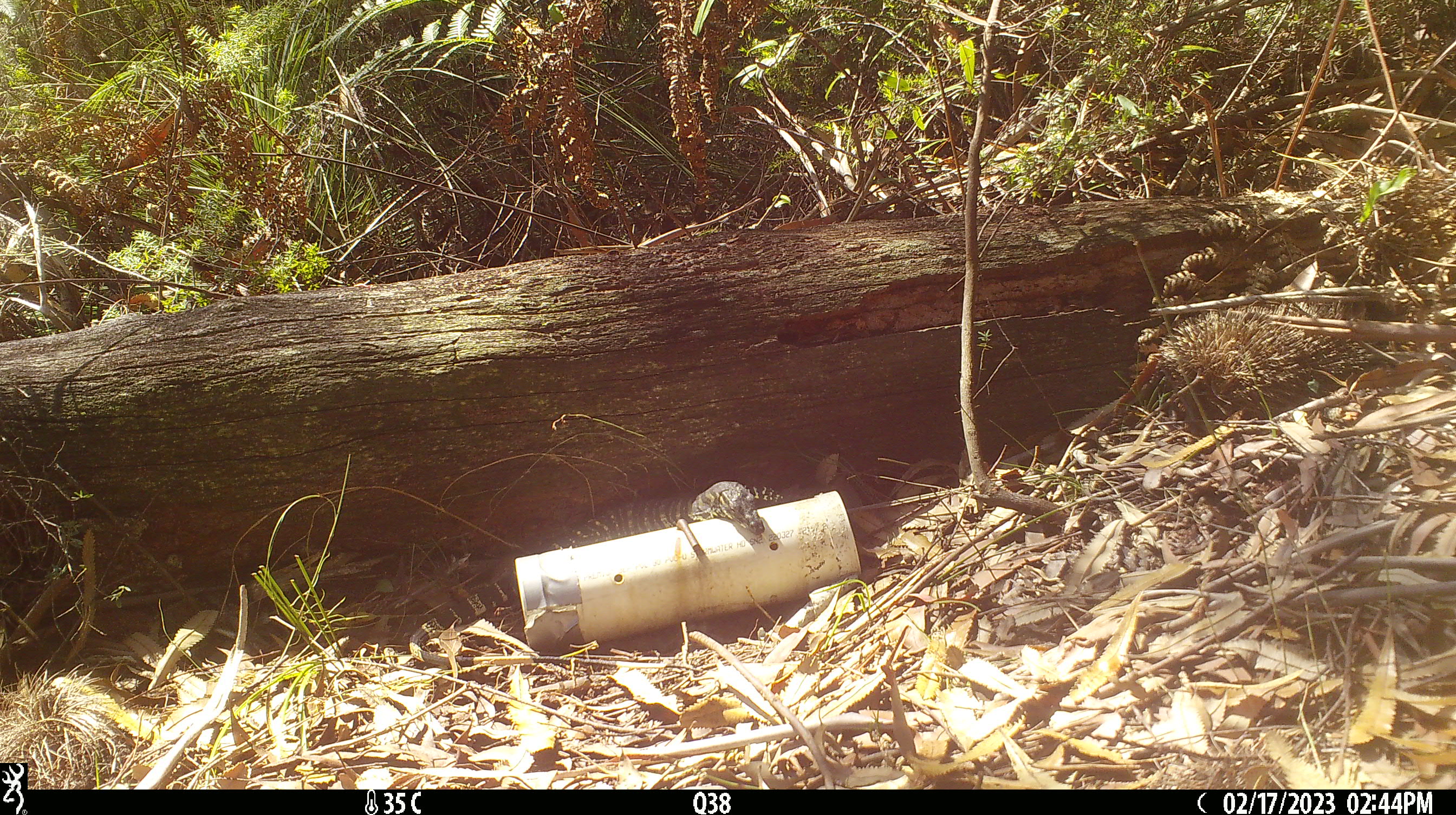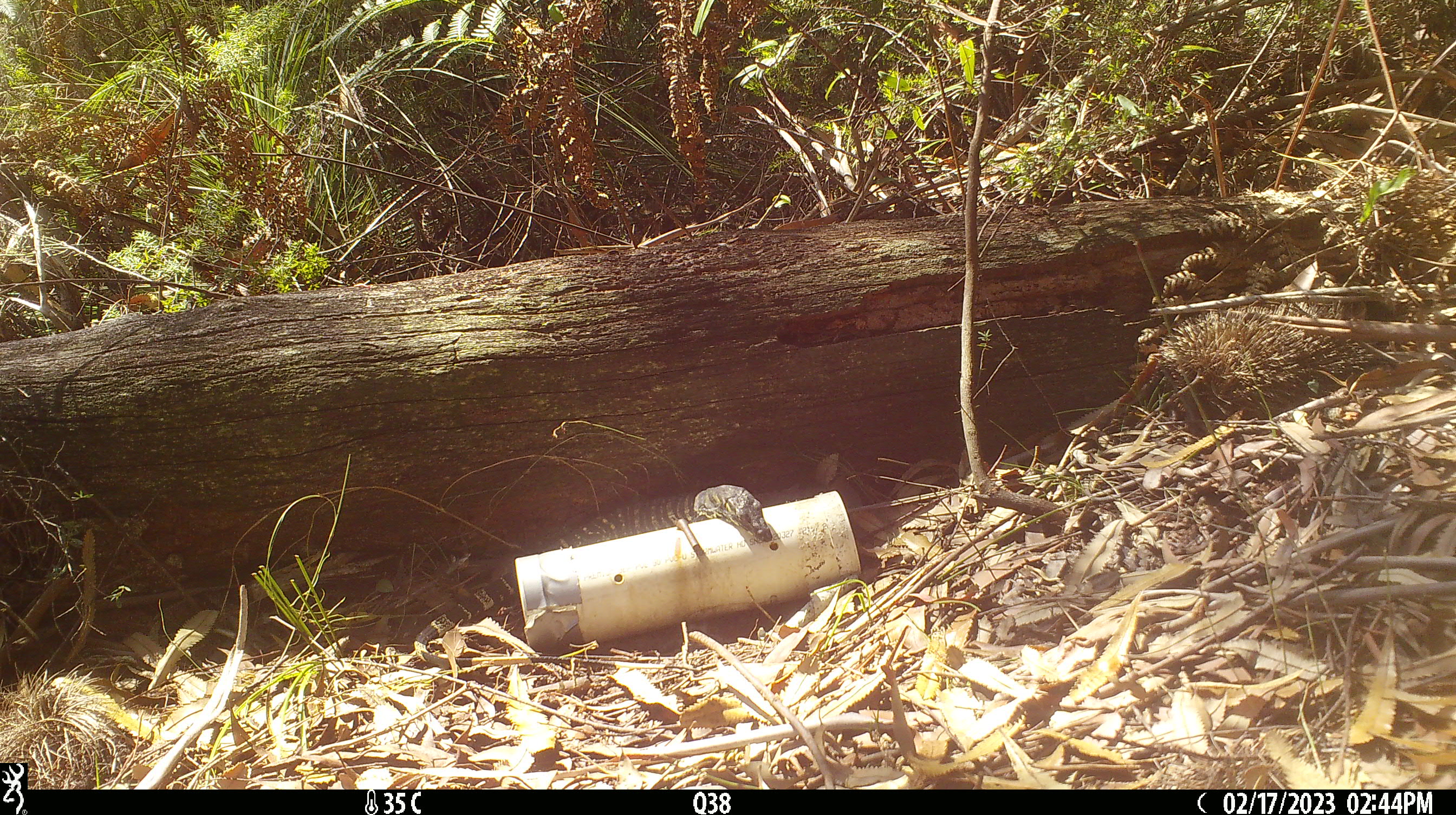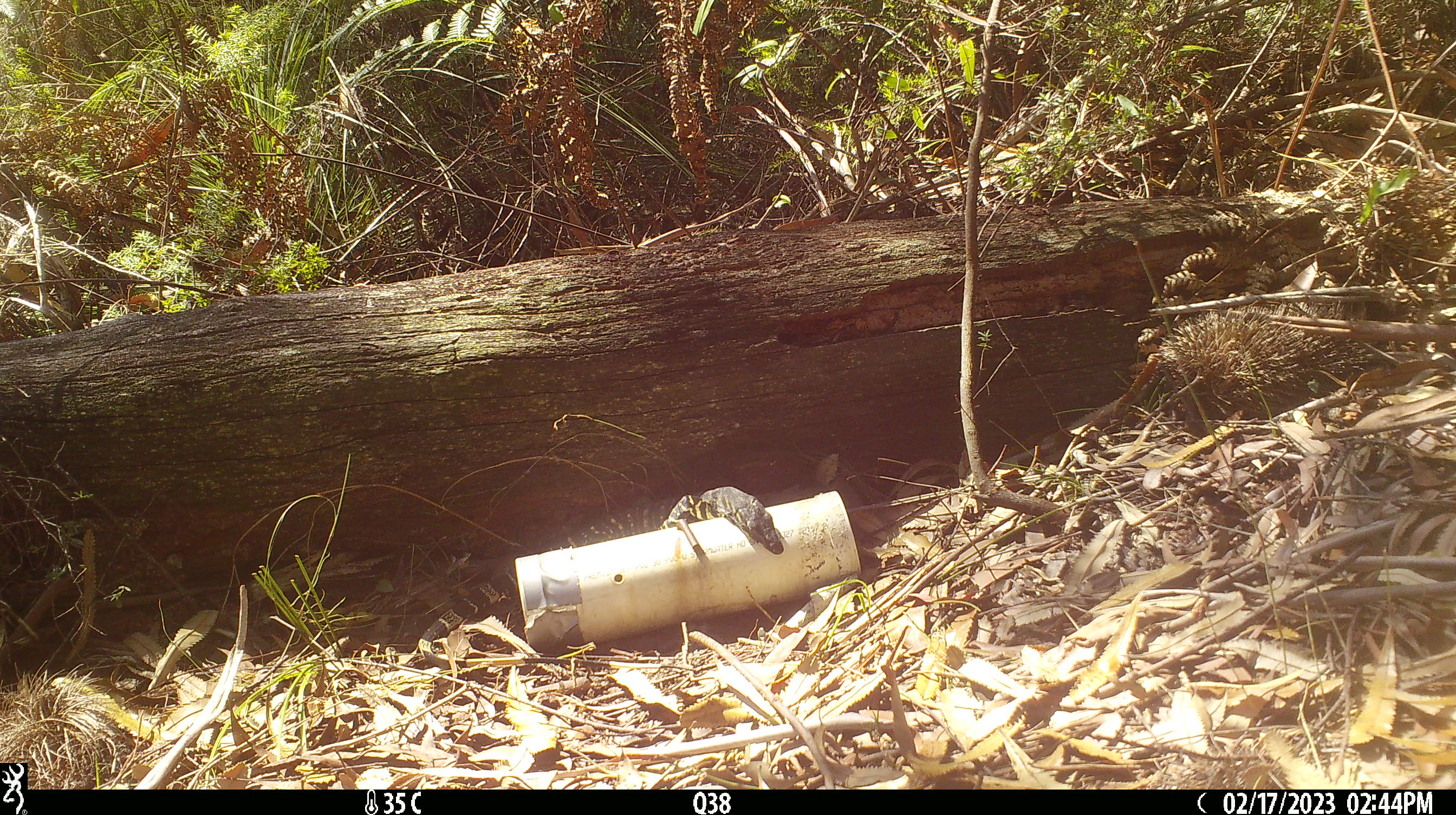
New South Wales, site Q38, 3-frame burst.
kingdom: Animalia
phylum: Chordata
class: Reptilia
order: Squamata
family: Varanidae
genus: Varanus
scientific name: Varanus varius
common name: lace monitor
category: goanna